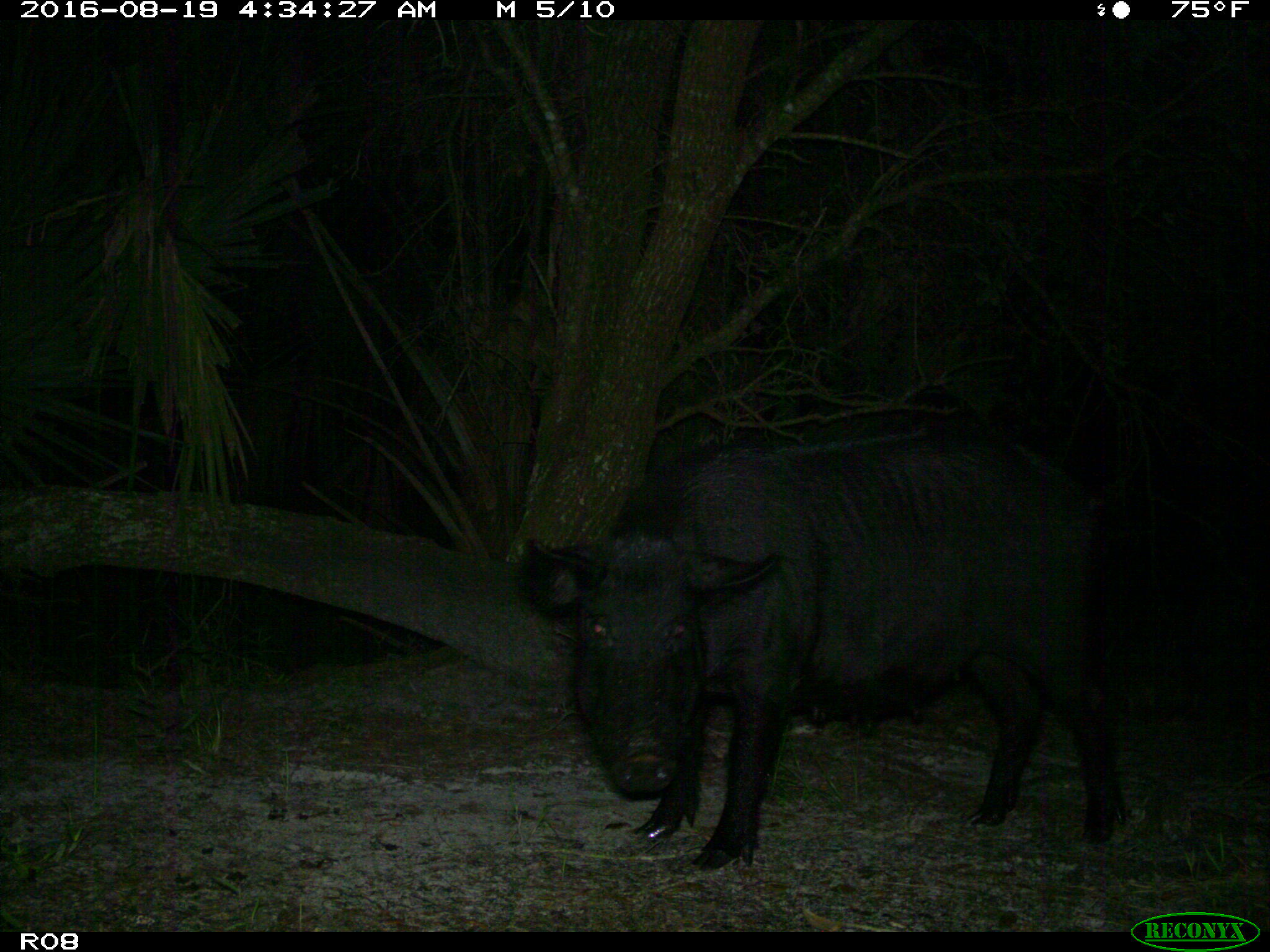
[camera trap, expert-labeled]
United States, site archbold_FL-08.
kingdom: Animalia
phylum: Chordata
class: Mammalia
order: Artiodactyla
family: Suidae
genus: Sus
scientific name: Sus scrofa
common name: wild boar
Sus scrofa (wild boar).